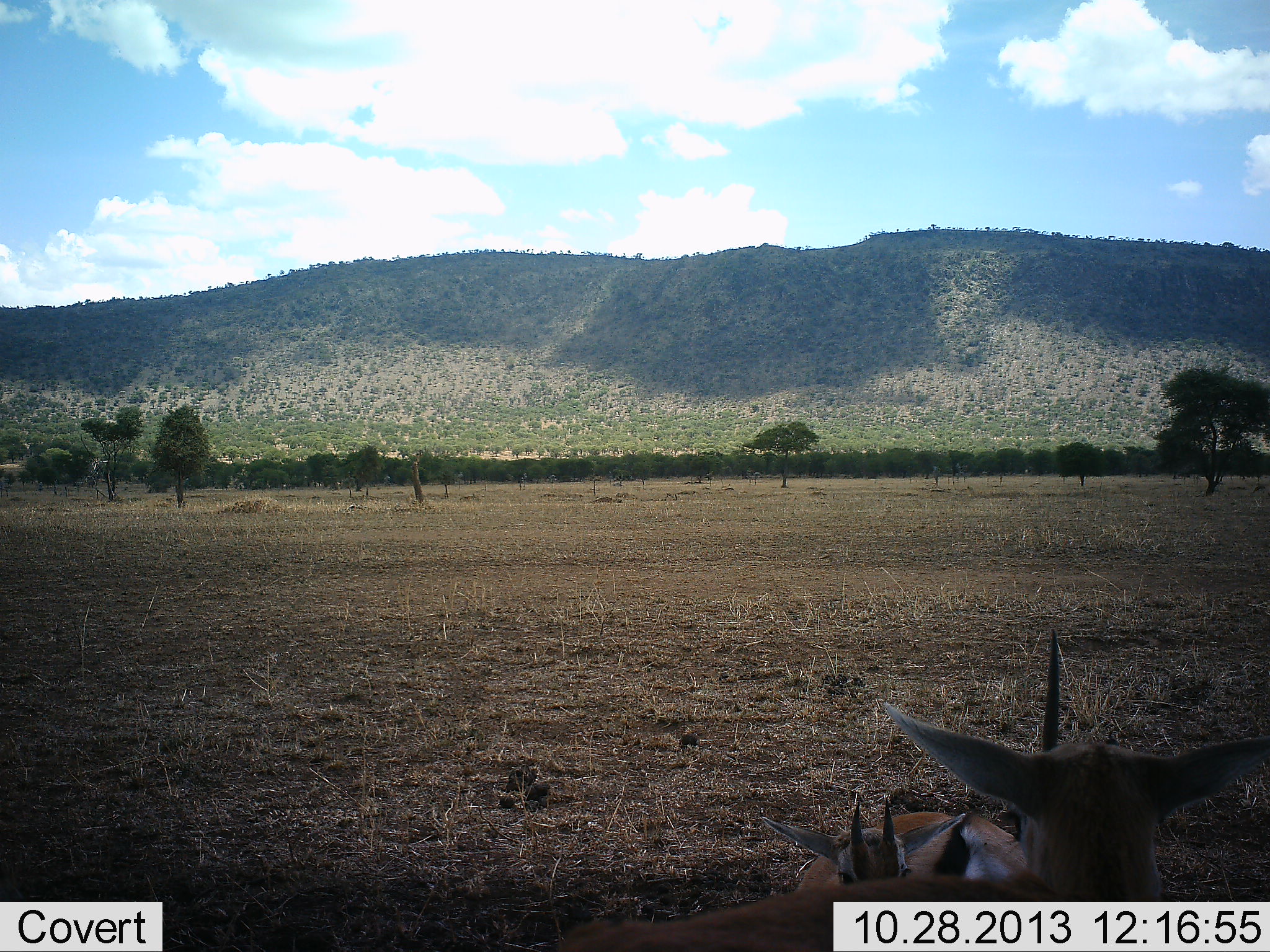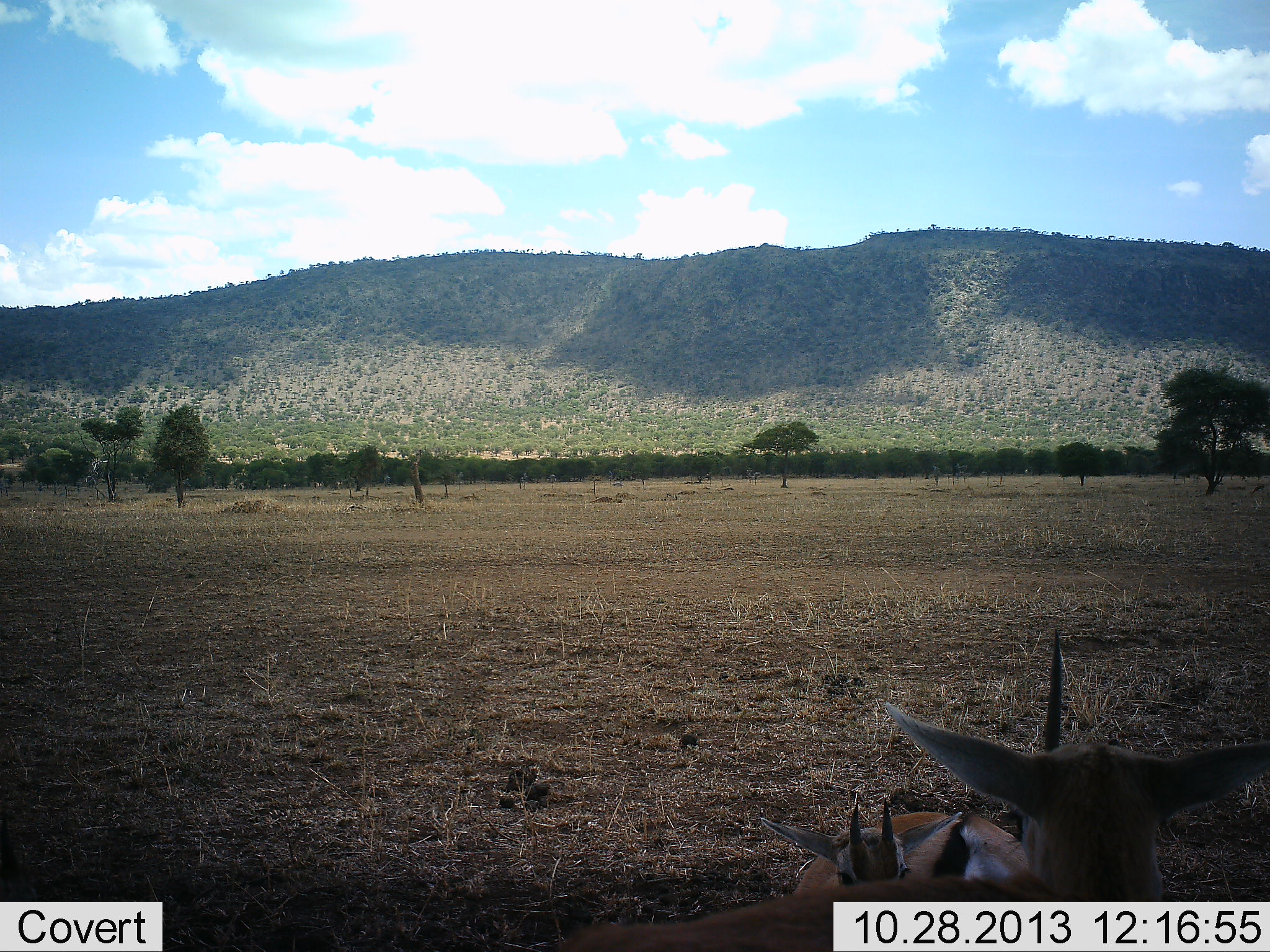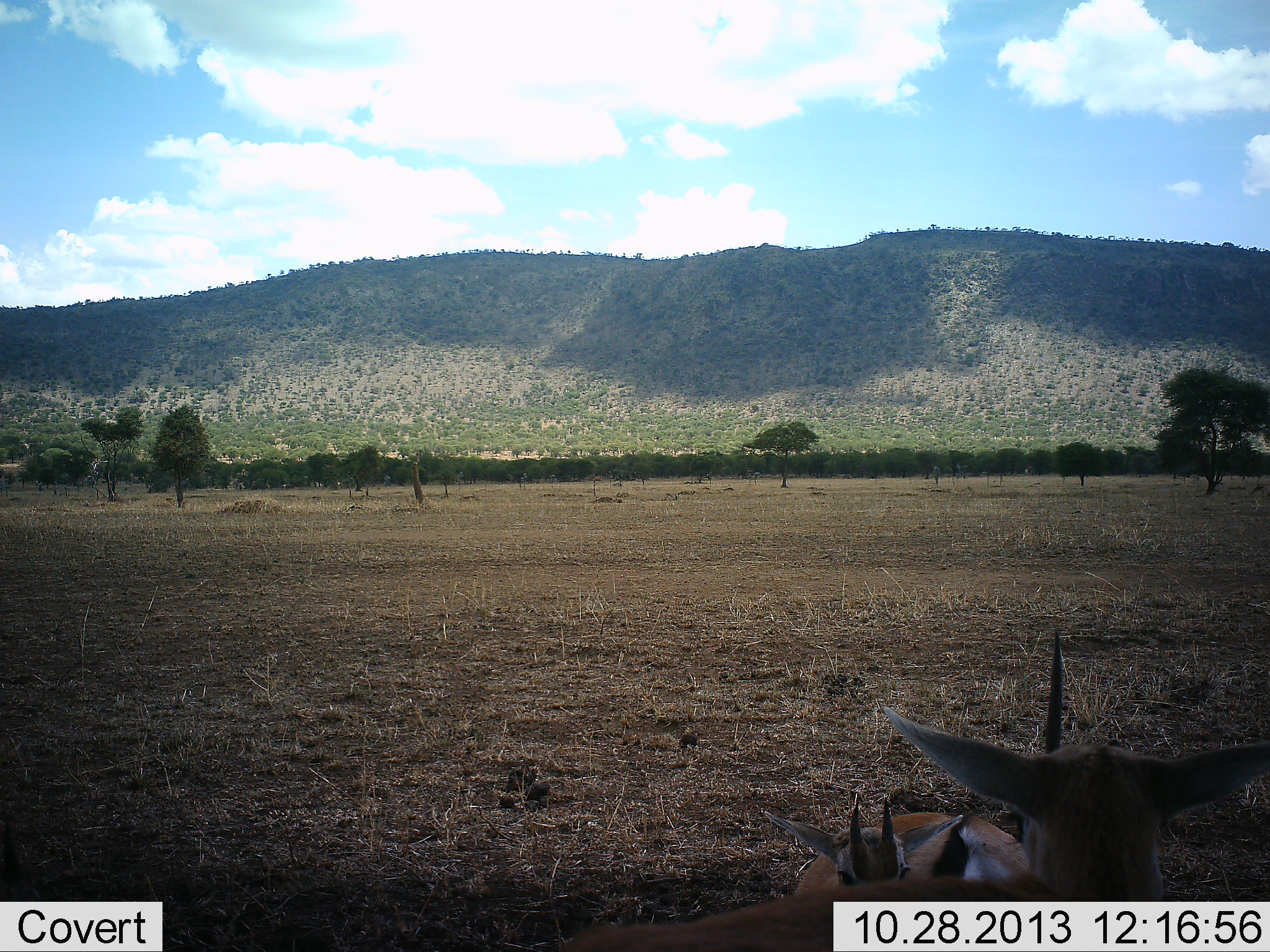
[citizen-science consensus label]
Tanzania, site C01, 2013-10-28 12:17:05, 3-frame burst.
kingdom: Animalia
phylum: Chordata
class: Mammalia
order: Artiodactyla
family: Bovidae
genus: Eudorcas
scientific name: Eudorcas thomsonii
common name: thomson's gazelle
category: gazellethomsons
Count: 2.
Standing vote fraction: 50%.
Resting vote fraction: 90%.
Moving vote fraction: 0%.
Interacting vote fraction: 0%.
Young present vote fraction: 0%.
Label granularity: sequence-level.